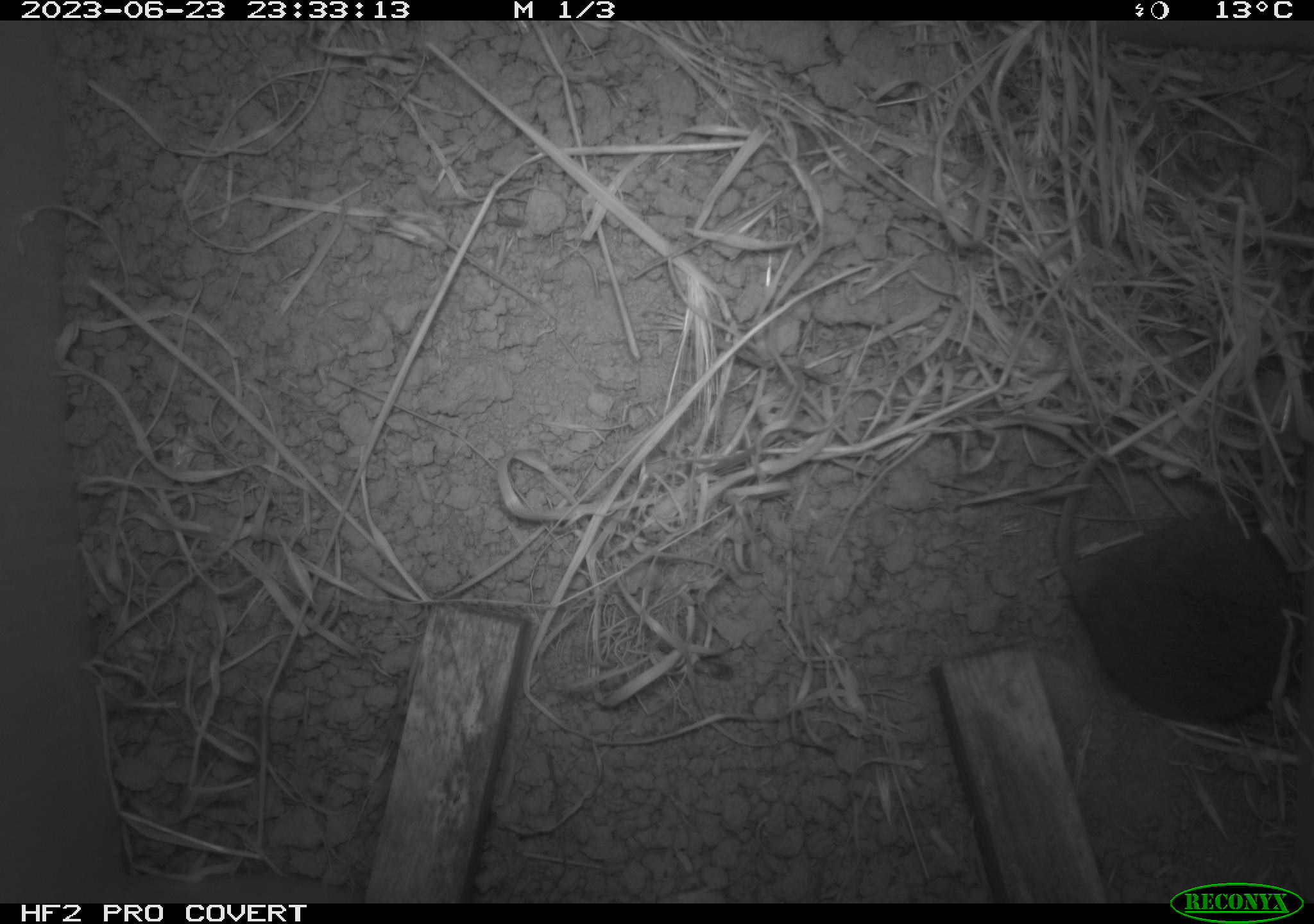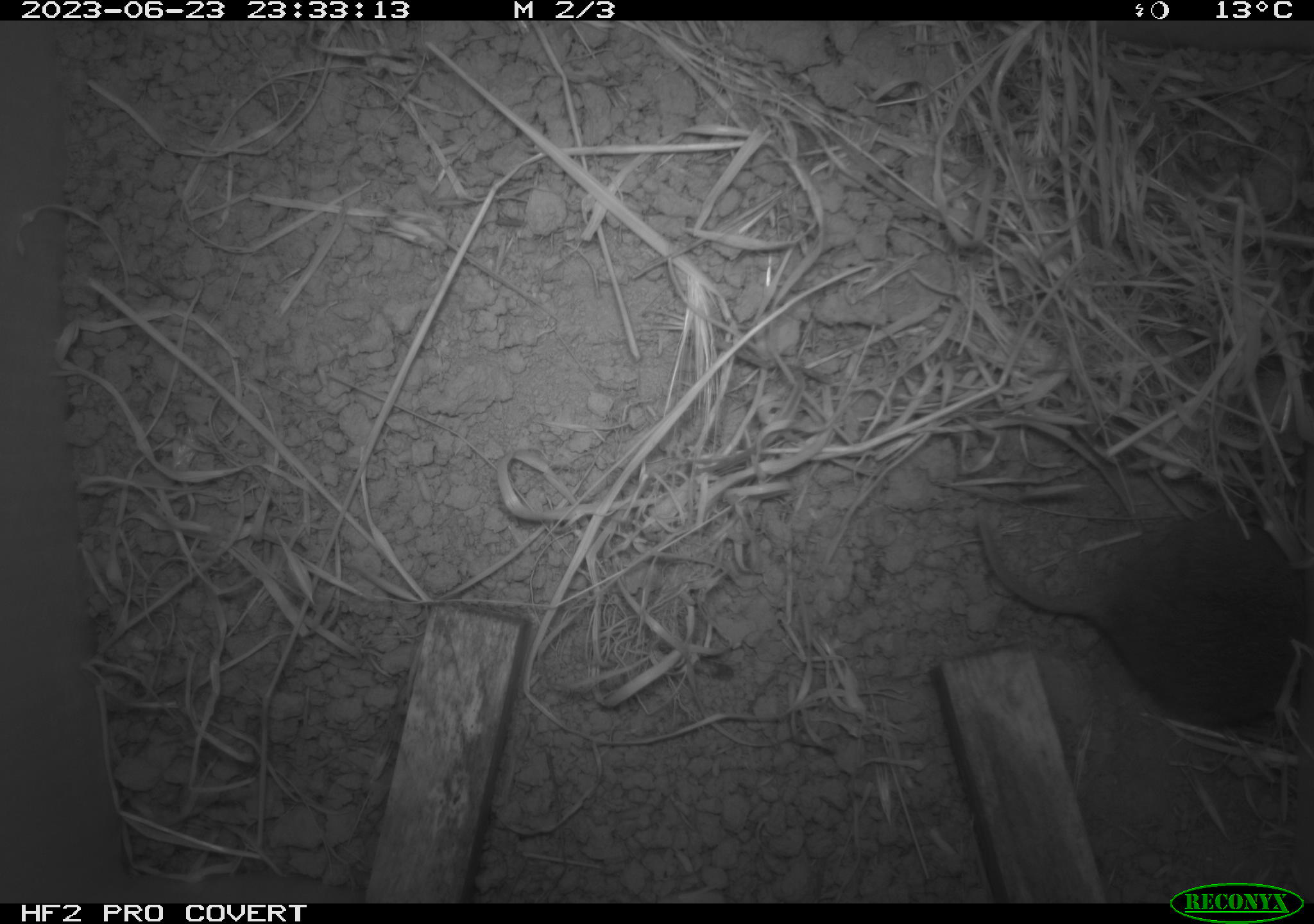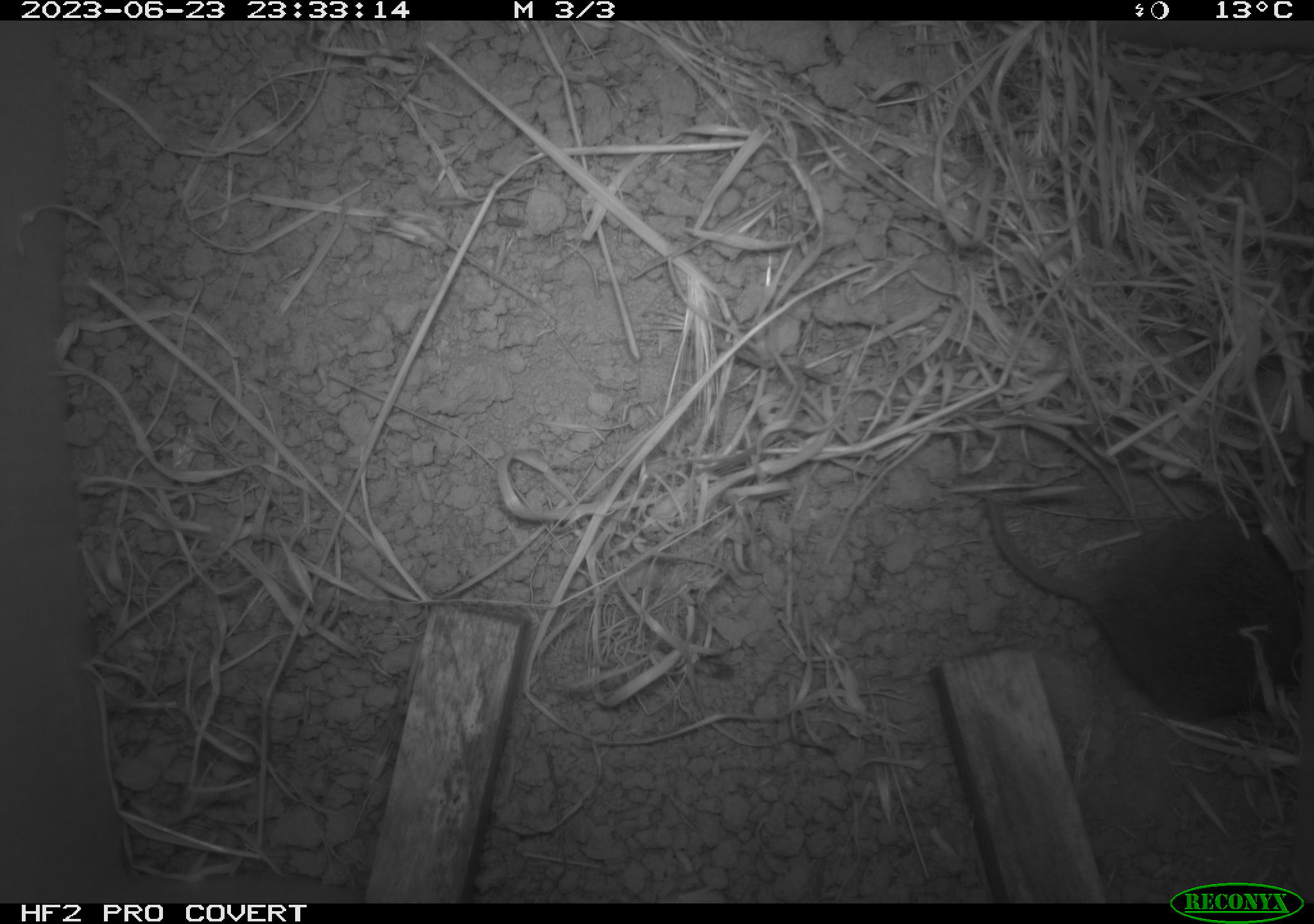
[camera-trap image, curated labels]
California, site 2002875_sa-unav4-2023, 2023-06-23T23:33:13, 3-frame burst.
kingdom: Animalia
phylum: Chordata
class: Mammalia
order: Rodentia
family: Cricetidae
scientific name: Arvicolinae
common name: voles, lemmings, and muskrats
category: arvicolinae subfamily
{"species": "arvicolinae subfamily (voles, lemmings, and muskrats) (Arvicolinae)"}